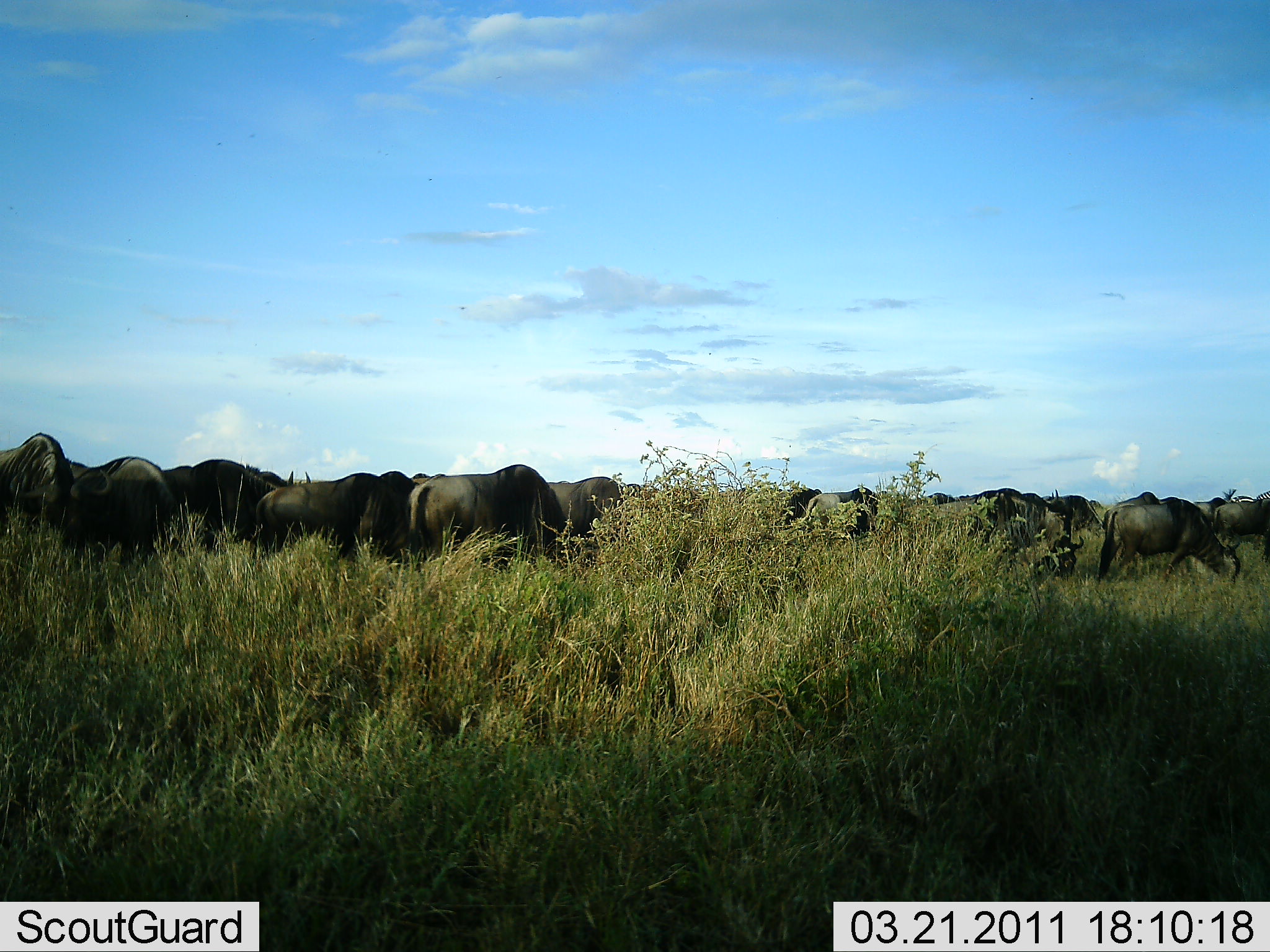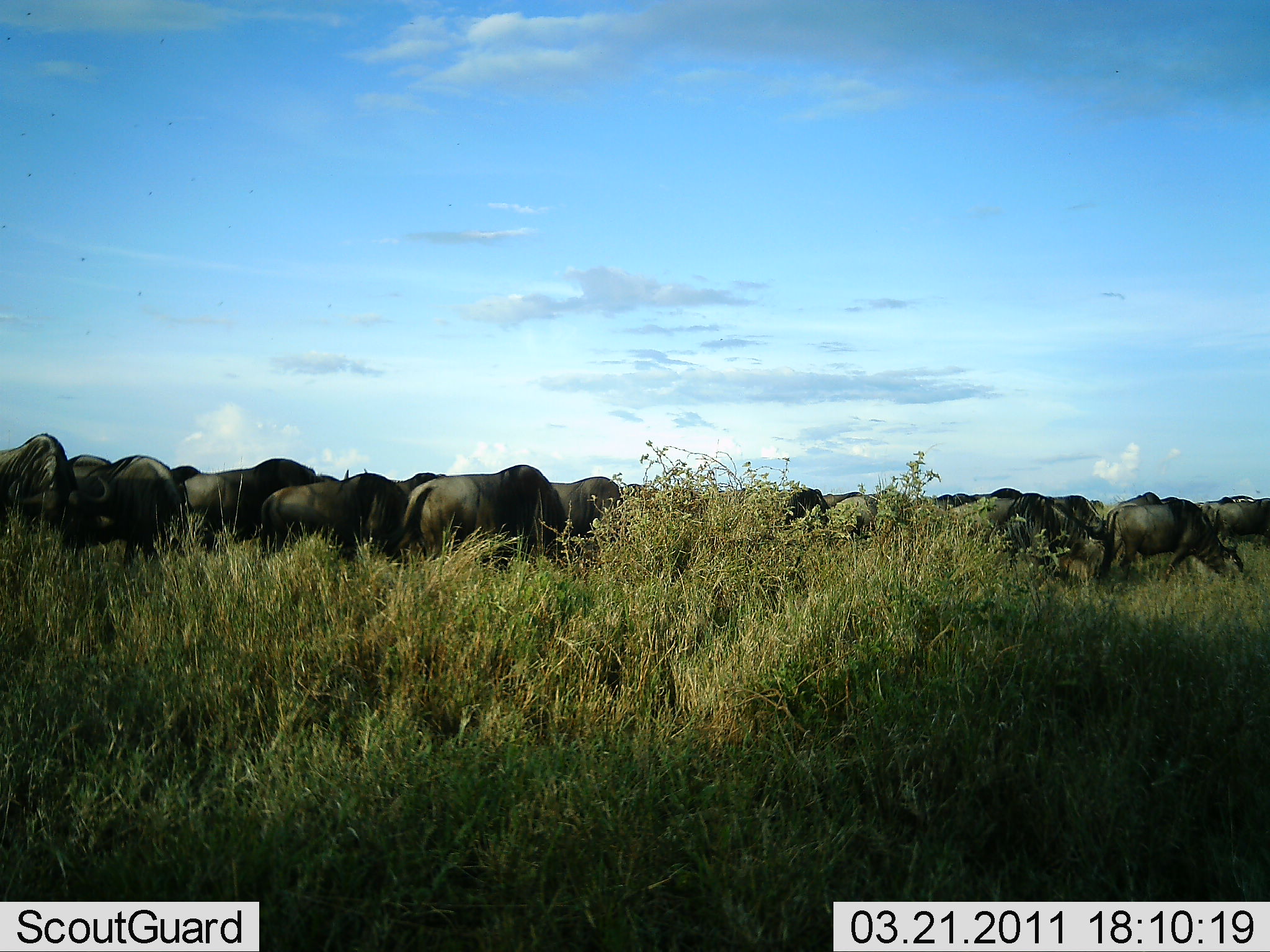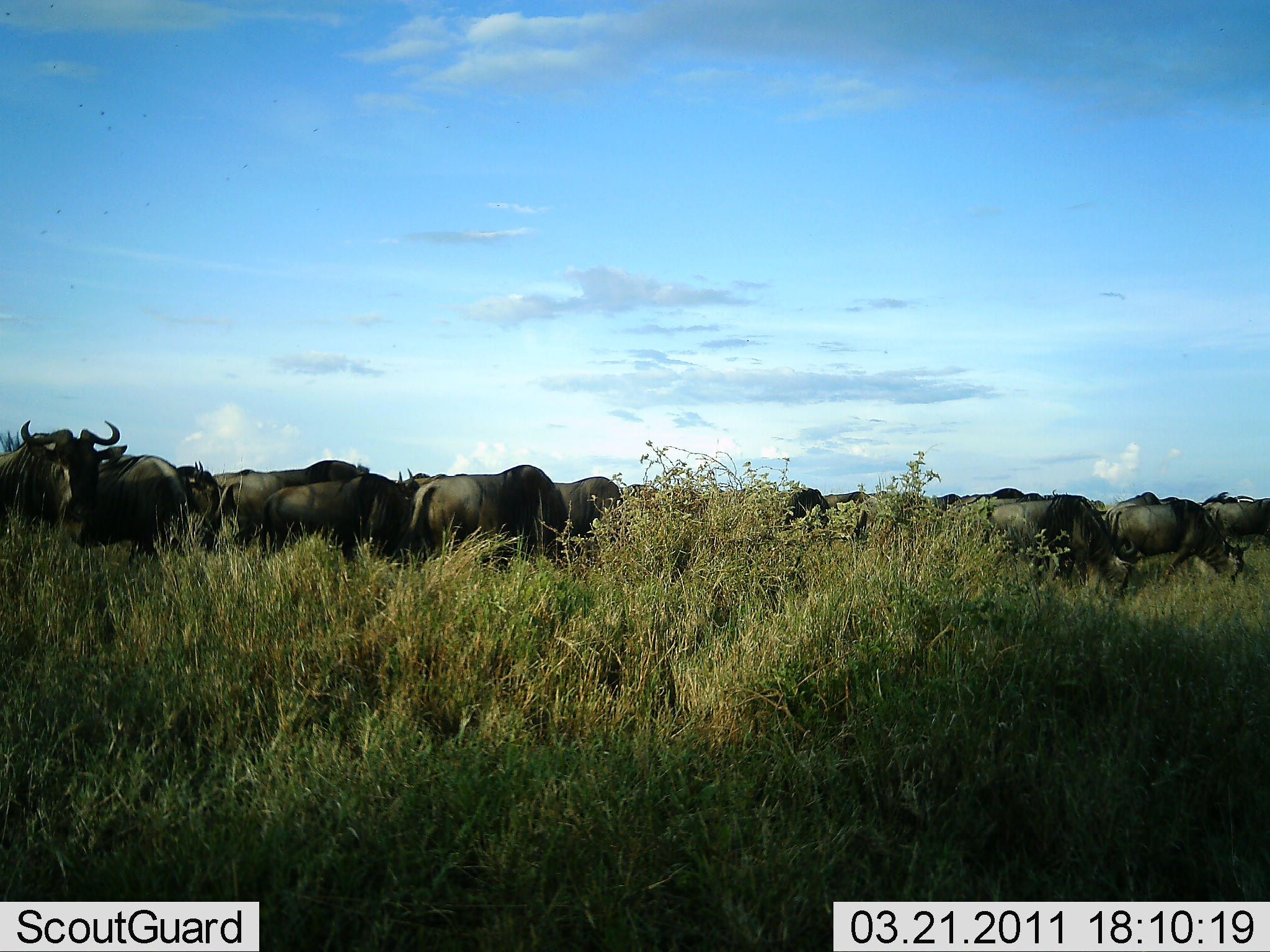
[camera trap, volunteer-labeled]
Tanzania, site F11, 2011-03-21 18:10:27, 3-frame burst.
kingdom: Animalia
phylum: Chordata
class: Mammalia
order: Artiodactyla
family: Bovidae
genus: Connochaetes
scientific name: Connochaetes taurinus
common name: blue wildebeest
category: wildebeest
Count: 11-50.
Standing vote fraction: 45%.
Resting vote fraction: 0%.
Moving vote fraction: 64%.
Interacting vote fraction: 18%.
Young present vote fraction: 0%.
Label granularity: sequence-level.